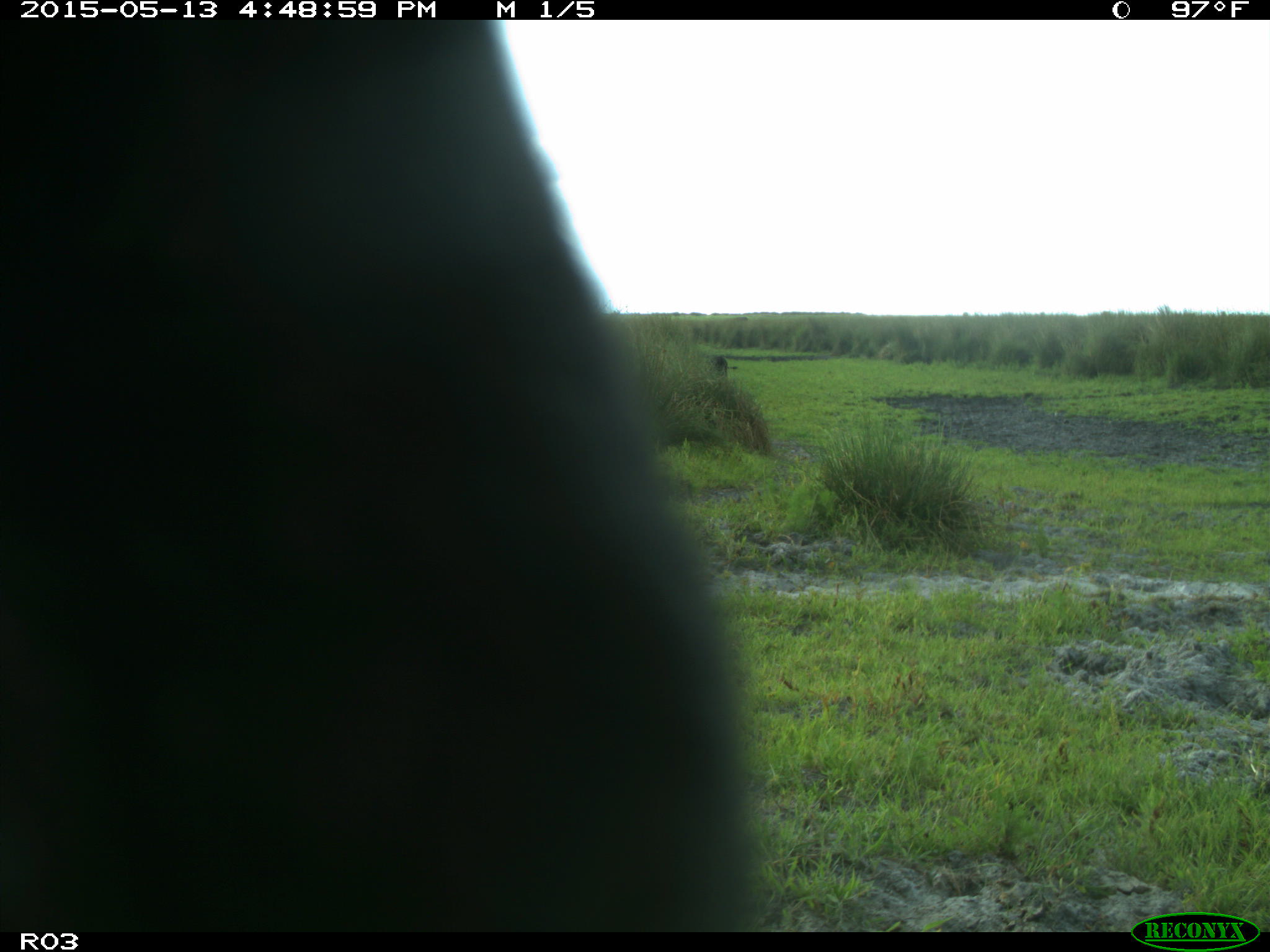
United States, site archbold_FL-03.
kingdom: Animalia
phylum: Chordata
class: Mammalia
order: Artiodactyla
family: Bovidae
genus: Bos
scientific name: Bos taurus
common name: domestic cow